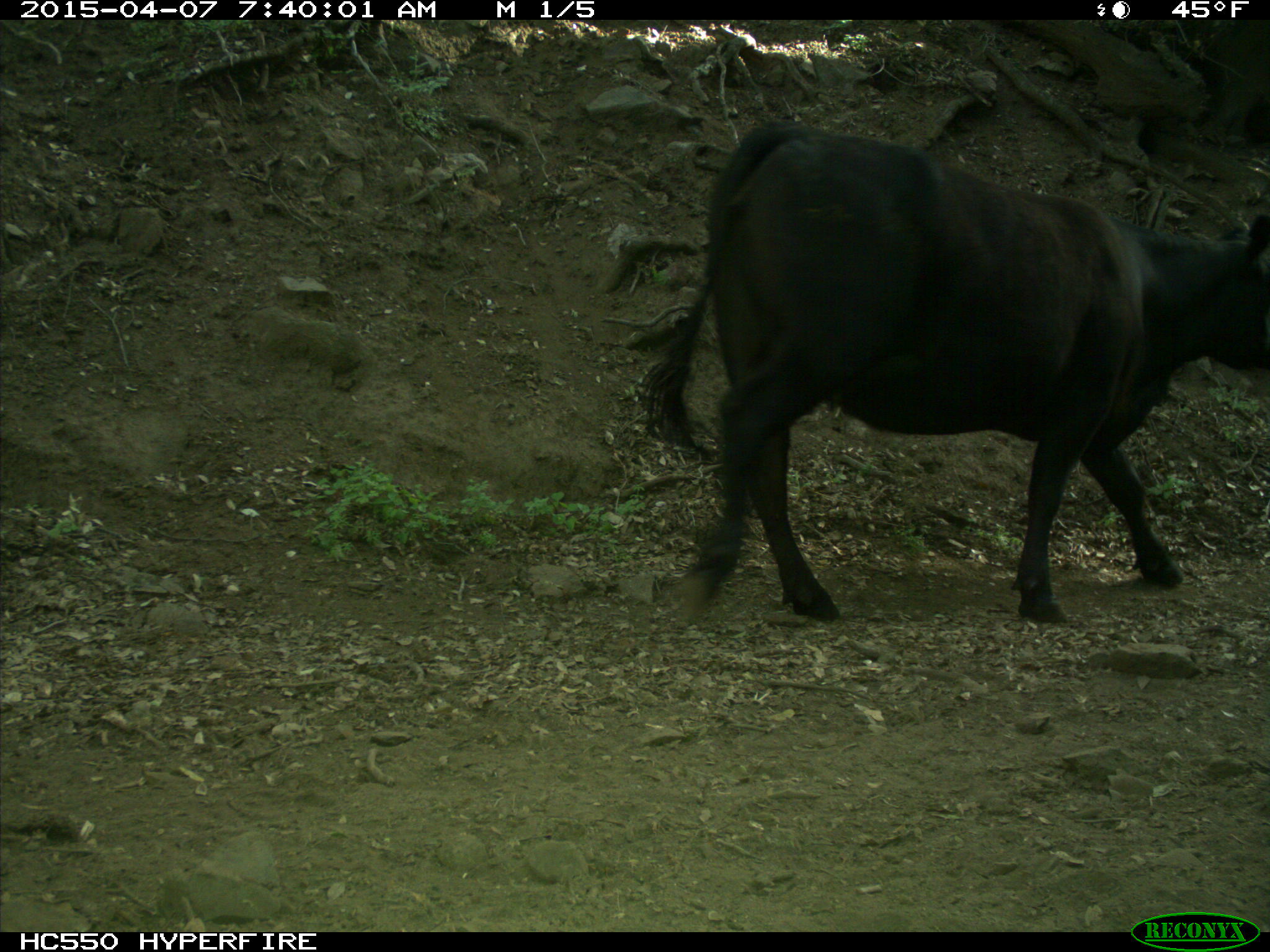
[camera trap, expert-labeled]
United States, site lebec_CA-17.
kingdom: Animalia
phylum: Chordata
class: Mammalia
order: Artiodactyla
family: Bovidae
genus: Bos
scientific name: Bos taurus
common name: domestic cow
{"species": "Bos taurus (domestic cow)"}